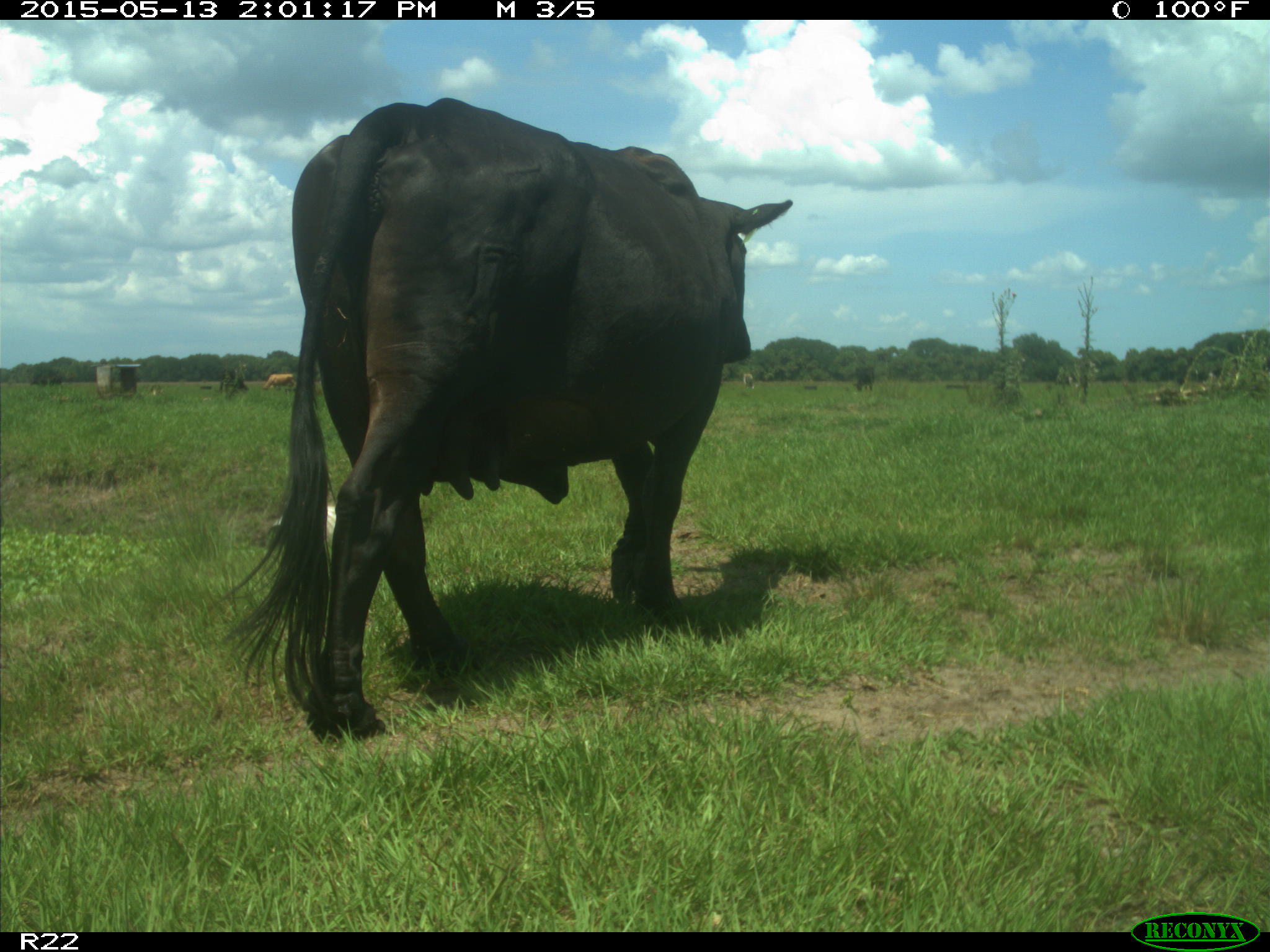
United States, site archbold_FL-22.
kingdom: Animalia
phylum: Chordata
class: Mammalia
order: Artiodactyla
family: Bovidae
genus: Bos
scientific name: Bos taurus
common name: domestic cow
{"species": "Bos taurus (domestic cow)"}